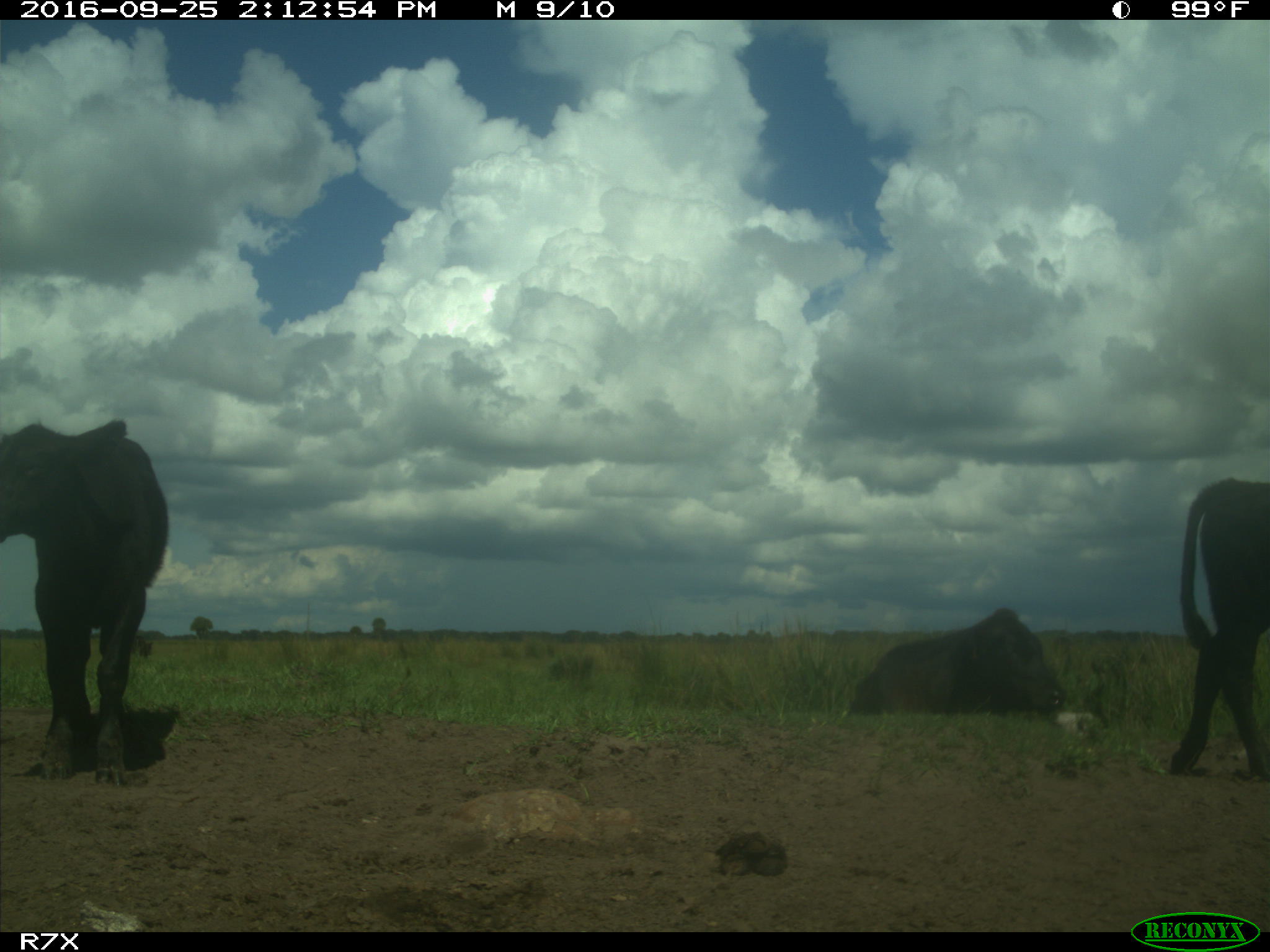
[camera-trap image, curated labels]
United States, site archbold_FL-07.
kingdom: Animalia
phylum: Chordata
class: Mammalia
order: Artiodactyla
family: Bovidae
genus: Bos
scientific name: Bos taurus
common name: domestic cow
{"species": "Bos taurus (domestic cow)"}